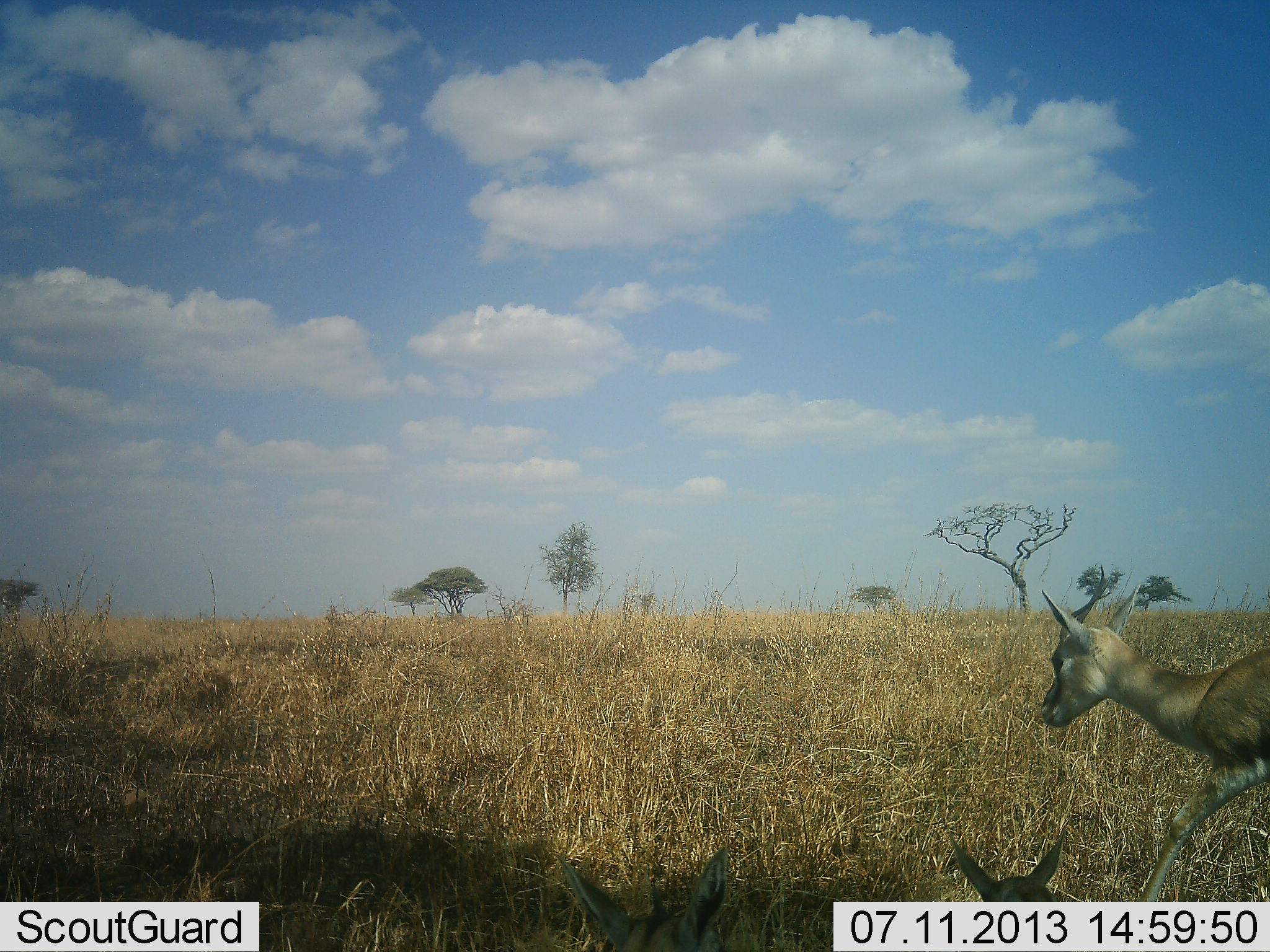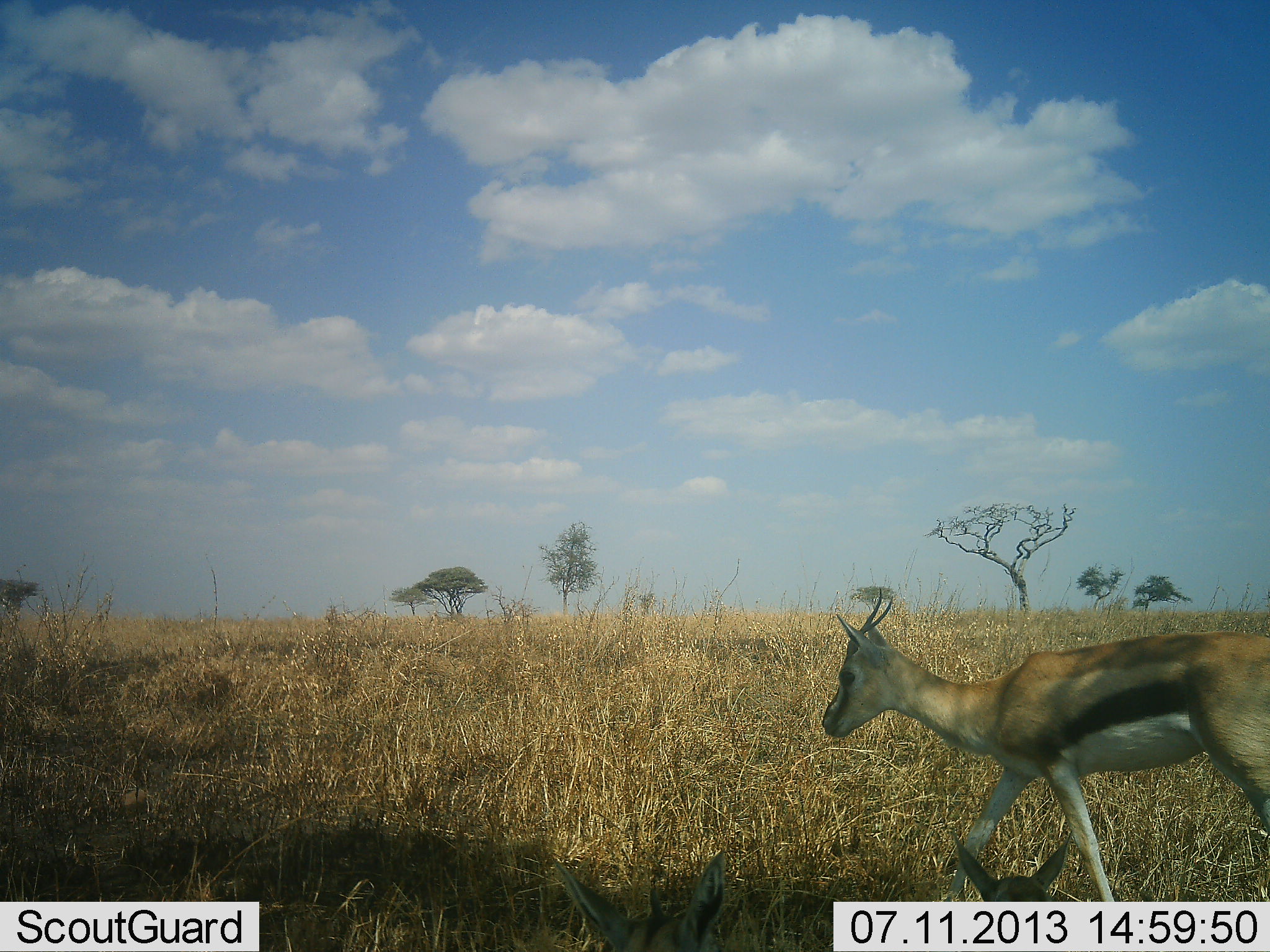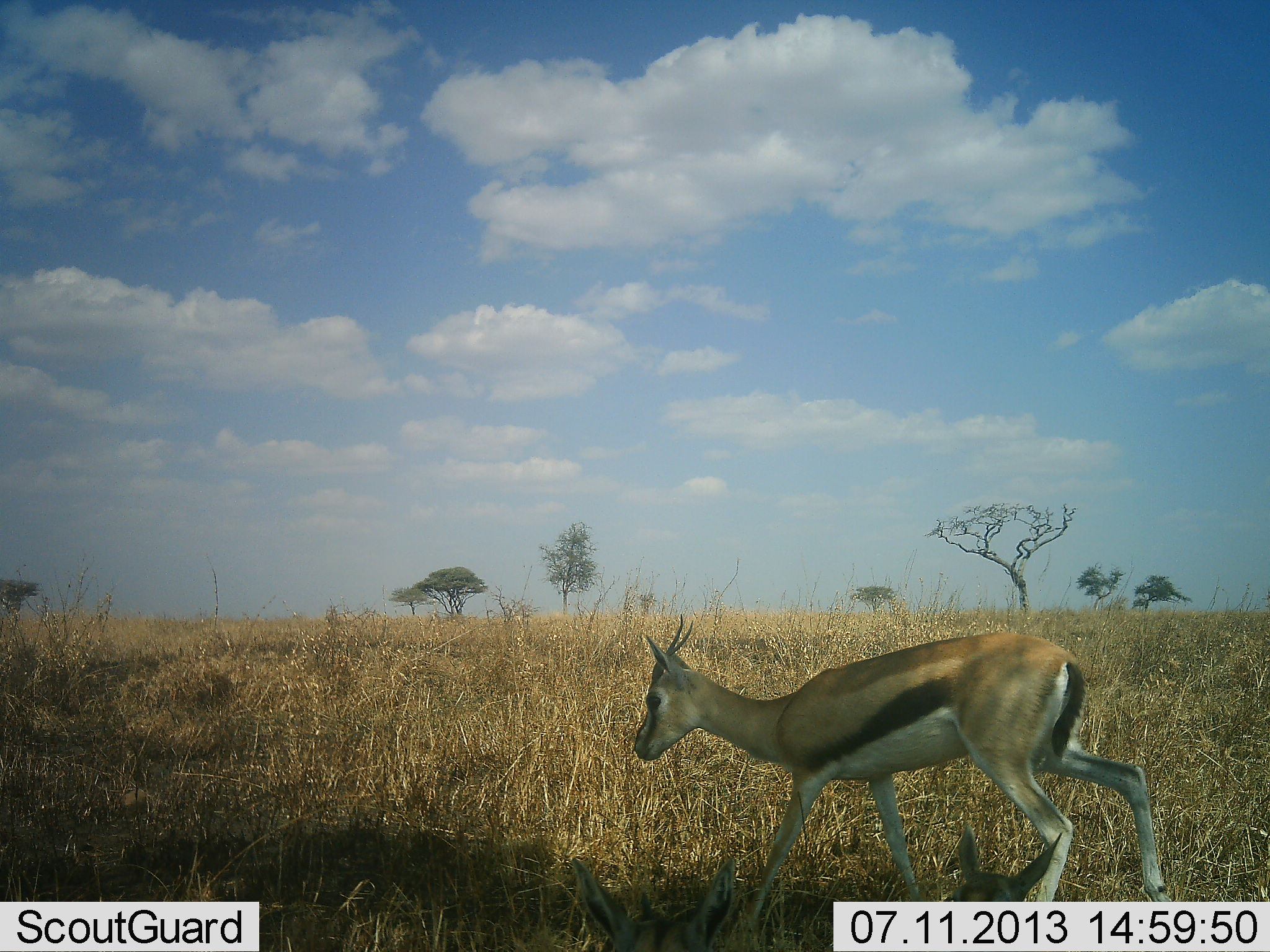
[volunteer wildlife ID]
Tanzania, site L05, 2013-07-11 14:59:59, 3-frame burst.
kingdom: Animalia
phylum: Chordata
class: Mammalia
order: Artiodactyla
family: Bovidae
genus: Eudorcas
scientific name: Eudorcas thomsonii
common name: thomson's gazelle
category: gazellethomsons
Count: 2.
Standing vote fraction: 10%.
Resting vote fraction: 42%.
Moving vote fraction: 94%.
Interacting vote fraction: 0%.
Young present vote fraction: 16%.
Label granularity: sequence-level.